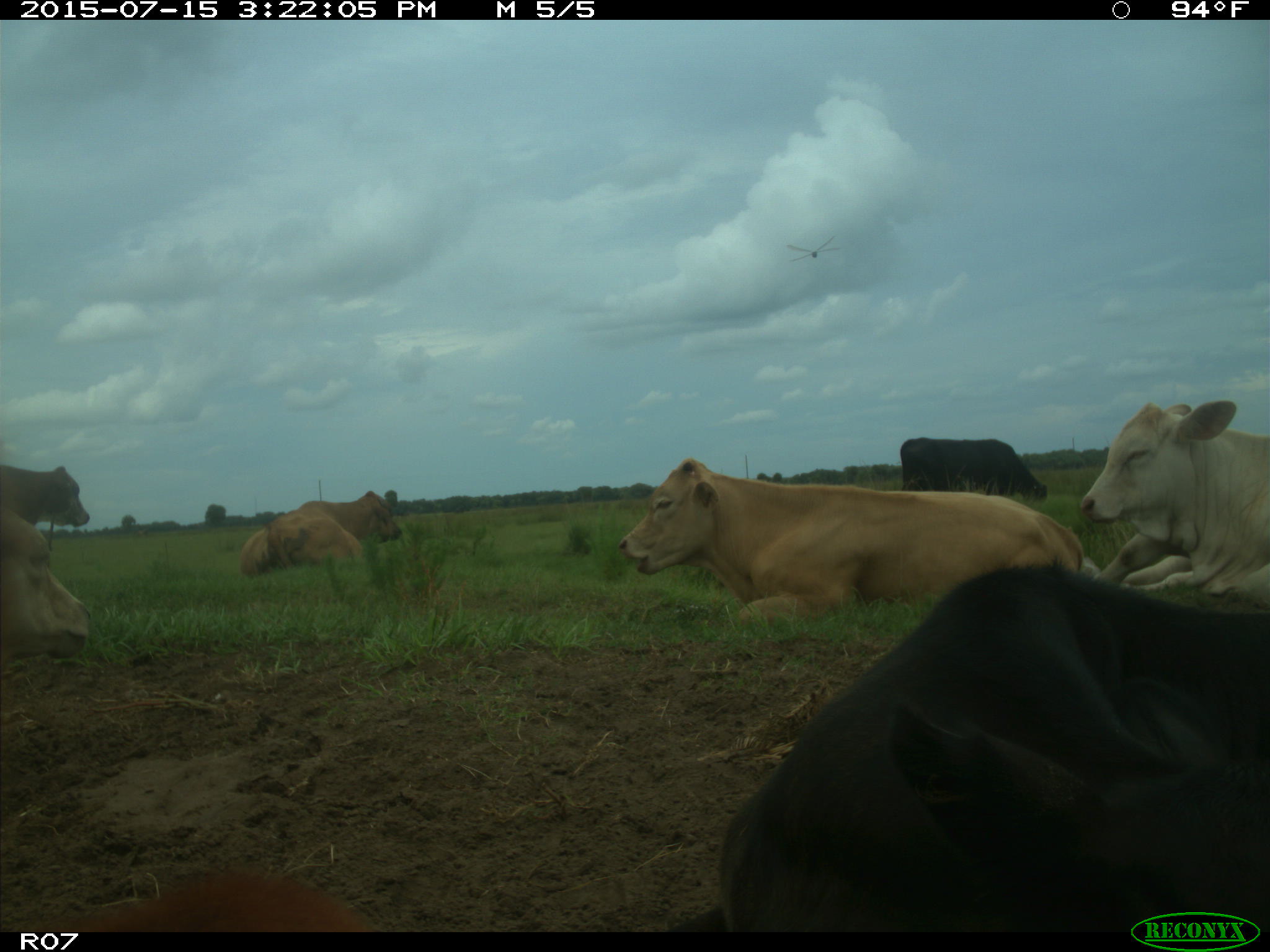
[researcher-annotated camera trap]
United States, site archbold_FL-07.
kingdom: Animalia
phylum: Chordata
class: Mammalia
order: Artiodactyla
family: Bovidae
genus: Bos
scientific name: Bos taurus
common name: domestic cow